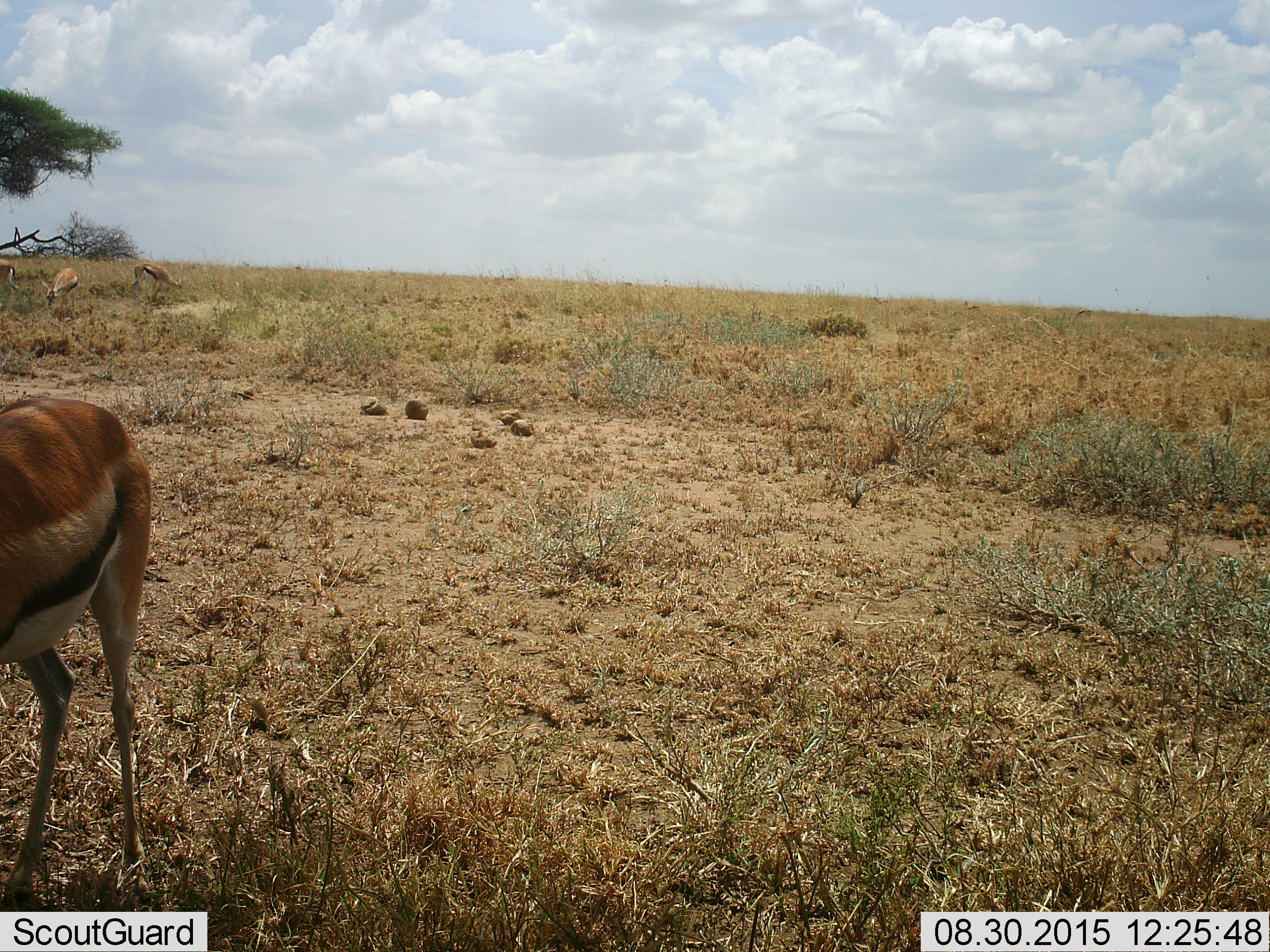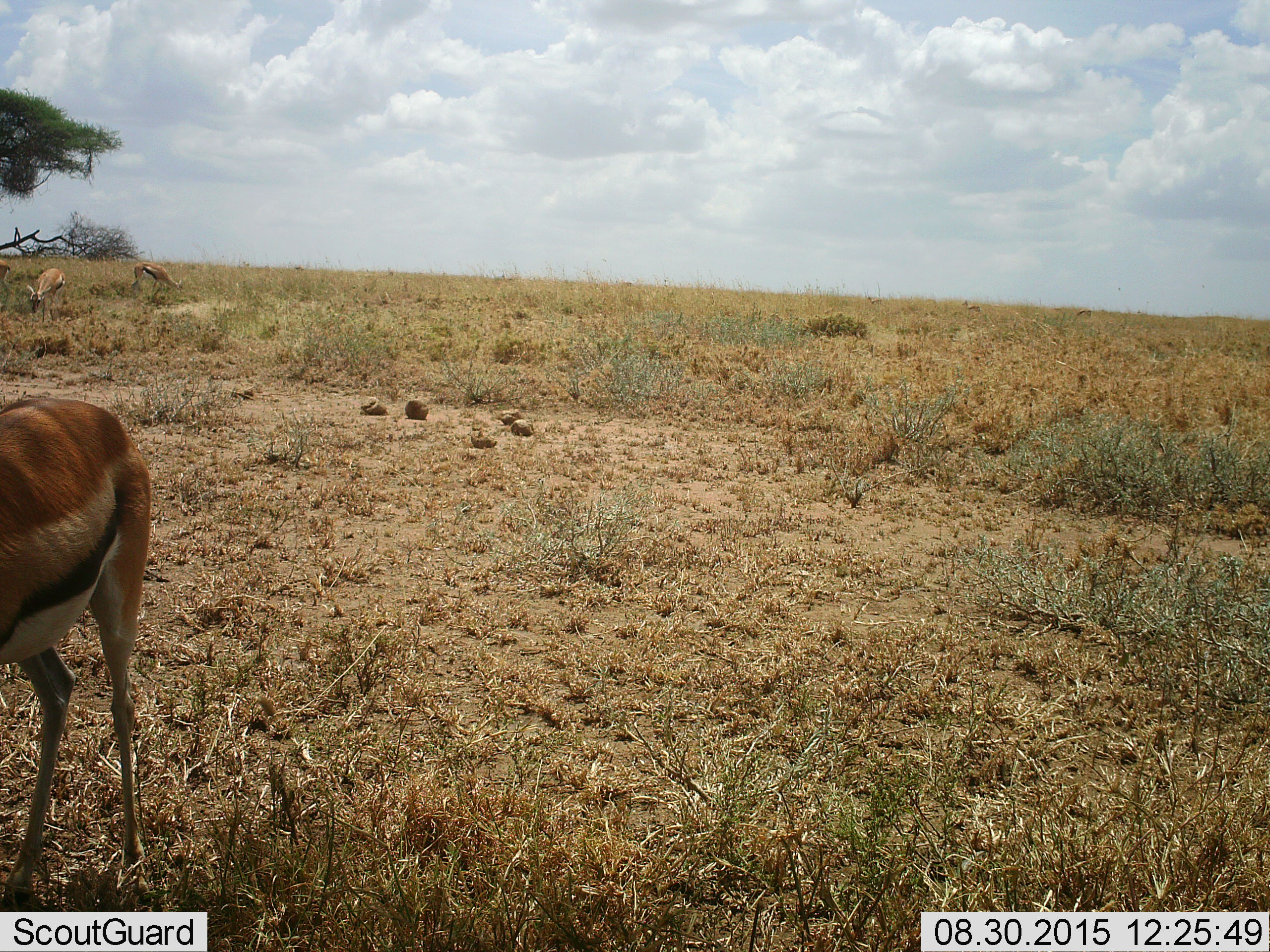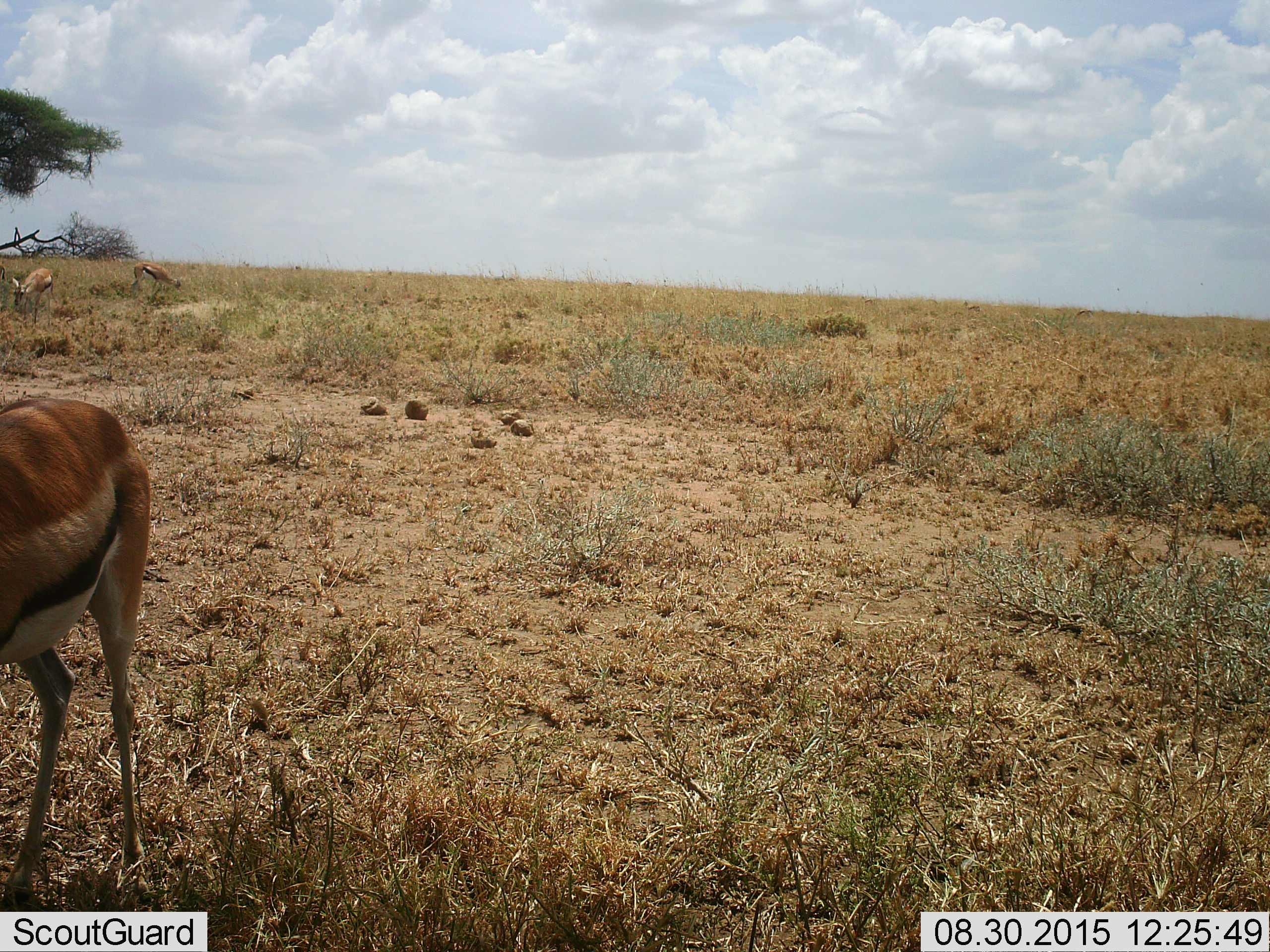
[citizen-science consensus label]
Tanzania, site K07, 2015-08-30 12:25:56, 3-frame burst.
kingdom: Animalia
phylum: Chordata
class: Mammalia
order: Artiodactyla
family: Bovidae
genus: Eudorcas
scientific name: Eudorcas thomsonii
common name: thomson's gazelle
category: gazellethomsons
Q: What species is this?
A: Gazellethomsons (thomson's gazelle) (Eudorcas thomsonii).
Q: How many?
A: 4.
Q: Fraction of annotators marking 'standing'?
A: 89%.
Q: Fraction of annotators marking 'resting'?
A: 0%.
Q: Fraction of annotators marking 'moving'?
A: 33%.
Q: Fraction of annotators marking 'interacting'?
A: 0%.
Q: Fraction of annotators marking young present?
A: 11%.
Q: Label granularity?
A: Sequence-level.